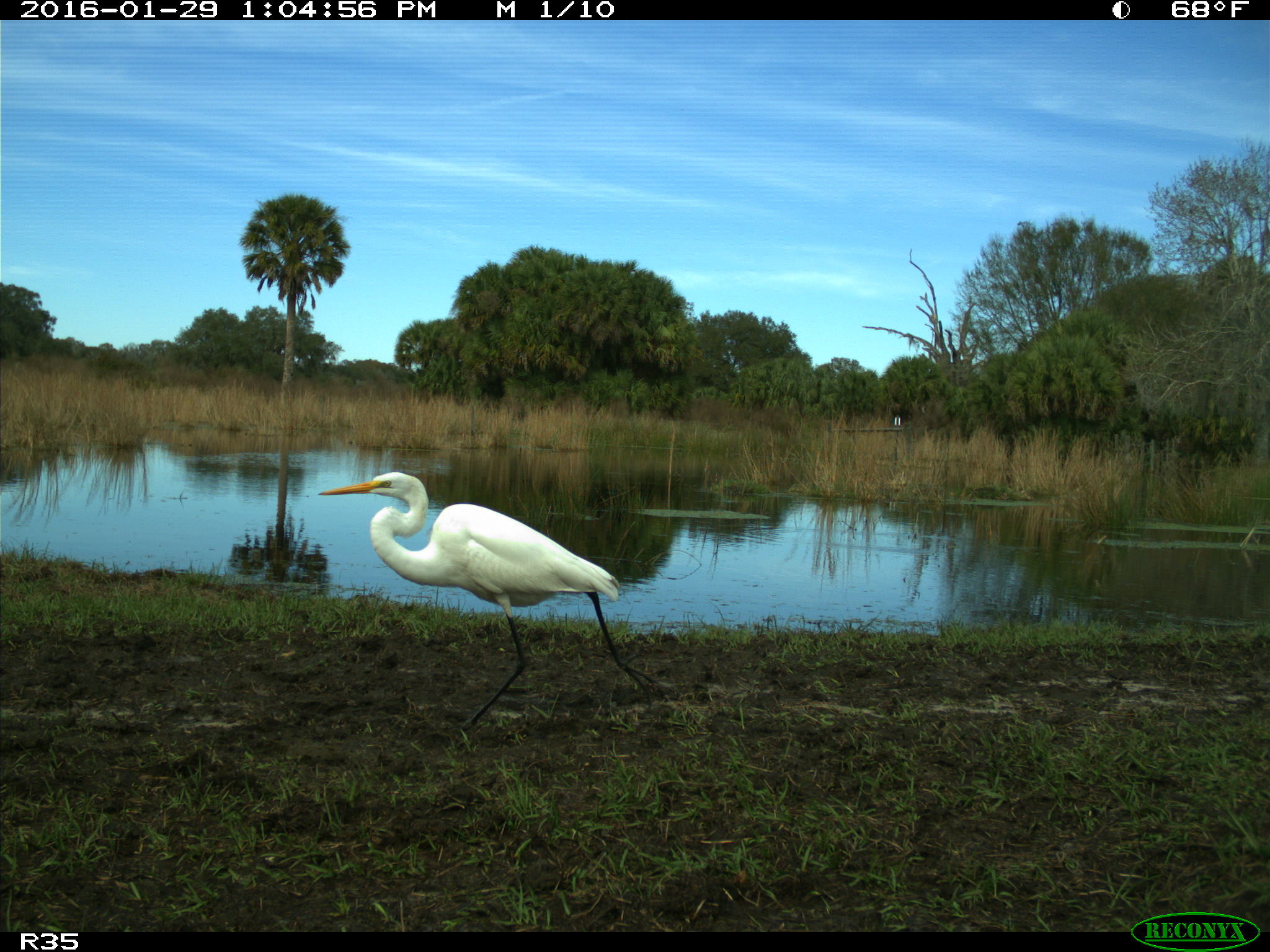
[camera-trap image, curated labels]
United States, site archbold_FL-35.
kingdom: Animalia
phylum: Chordata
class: Aves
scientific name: Aves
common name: birds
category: unidentified bird